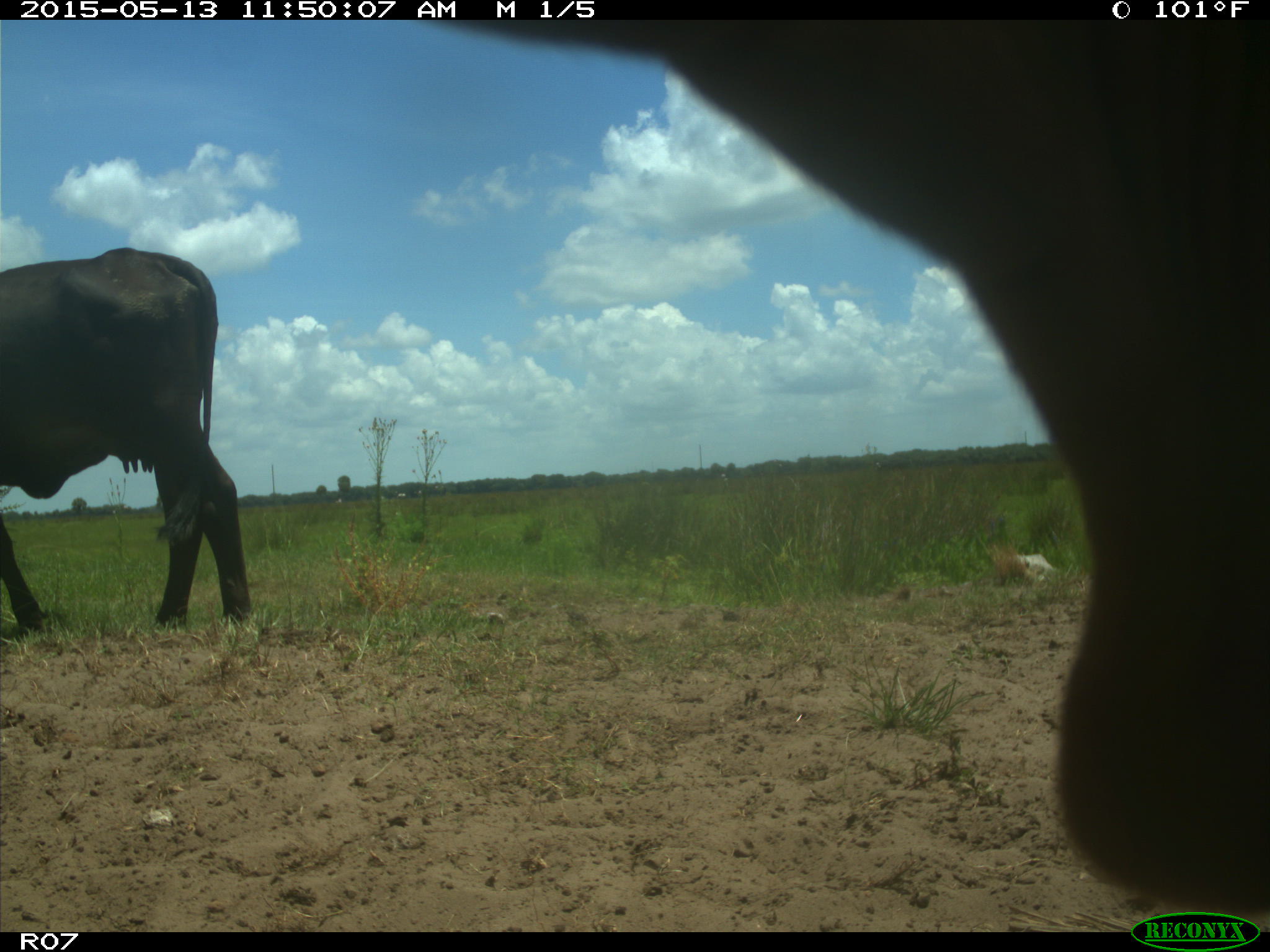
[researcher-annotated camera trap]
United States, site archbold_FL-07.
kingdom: Animalia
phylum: Chordata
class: Mammalia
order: Artiodactyla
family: Bovidae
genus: Bos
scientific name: Bos taurus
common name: domestic cow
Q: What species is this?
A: Bos taurus (domestic cow).